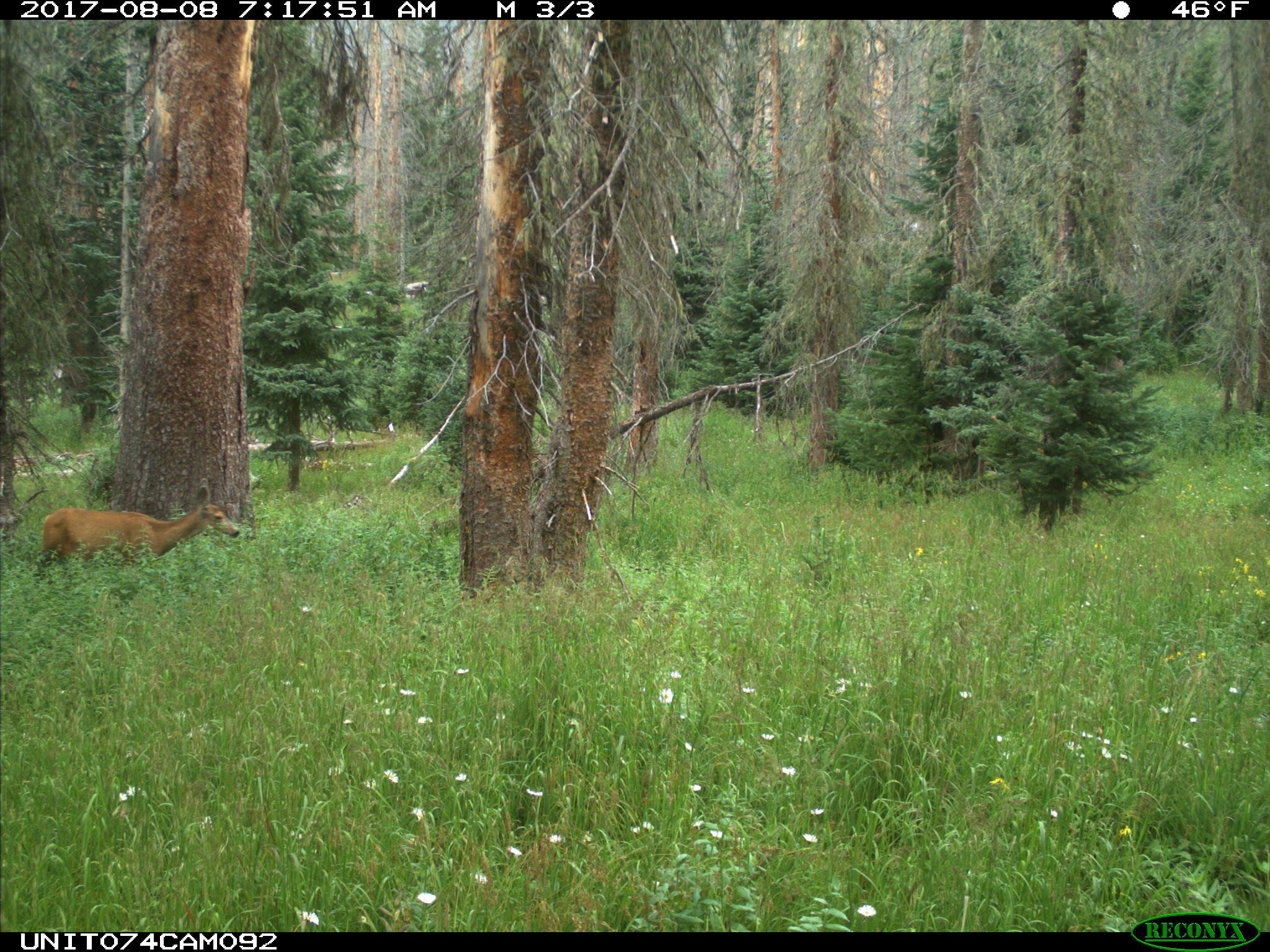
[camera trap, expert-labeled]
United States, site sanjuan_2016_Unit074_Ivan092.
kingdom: Animalia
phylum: Chordata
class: Mammalia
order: Artiodactyla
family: Cervidae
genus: Odocoileus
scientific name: Odocoileus hemionus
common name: mule deer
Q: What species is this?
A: Odocoileus hemionus (mule deer).